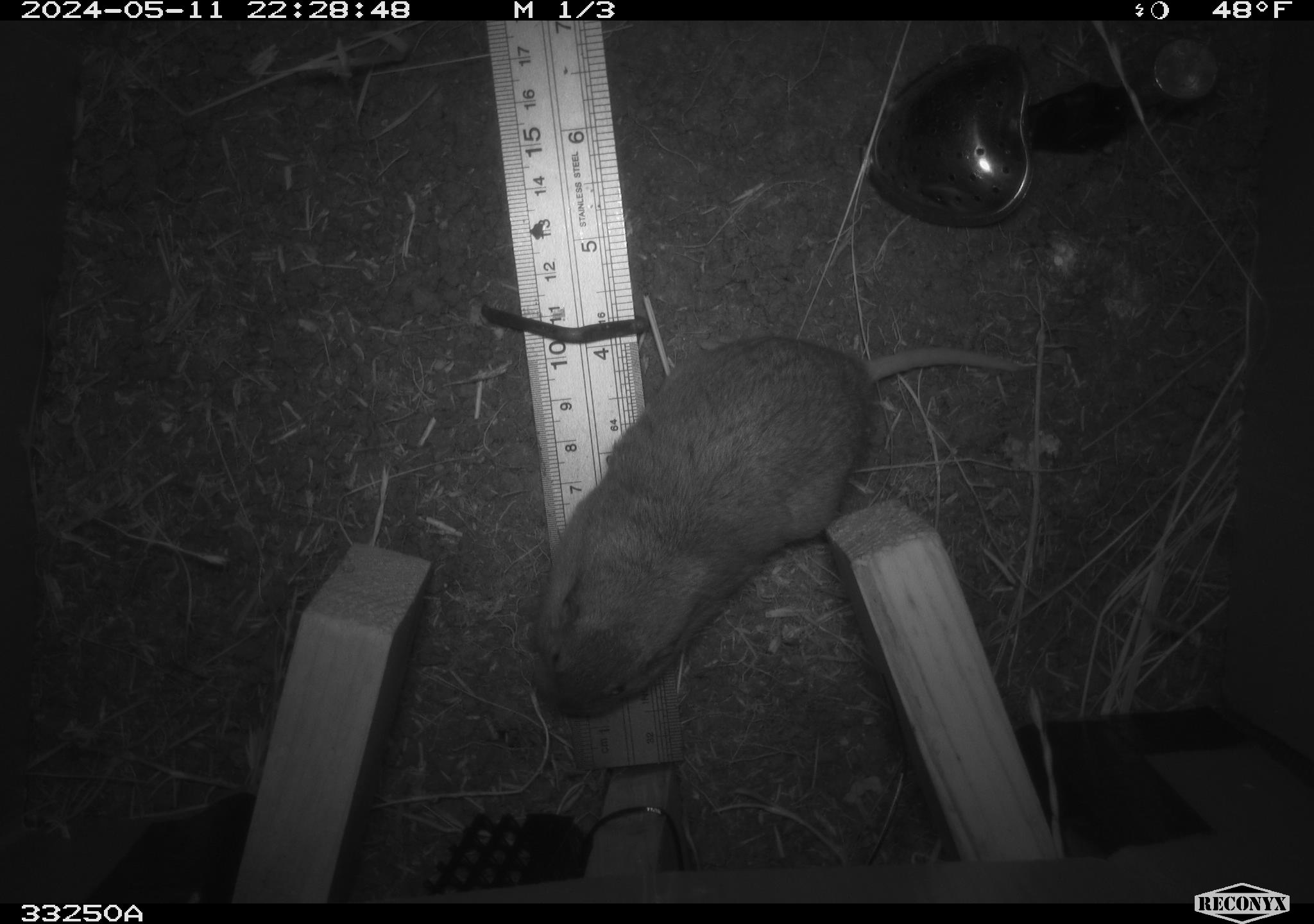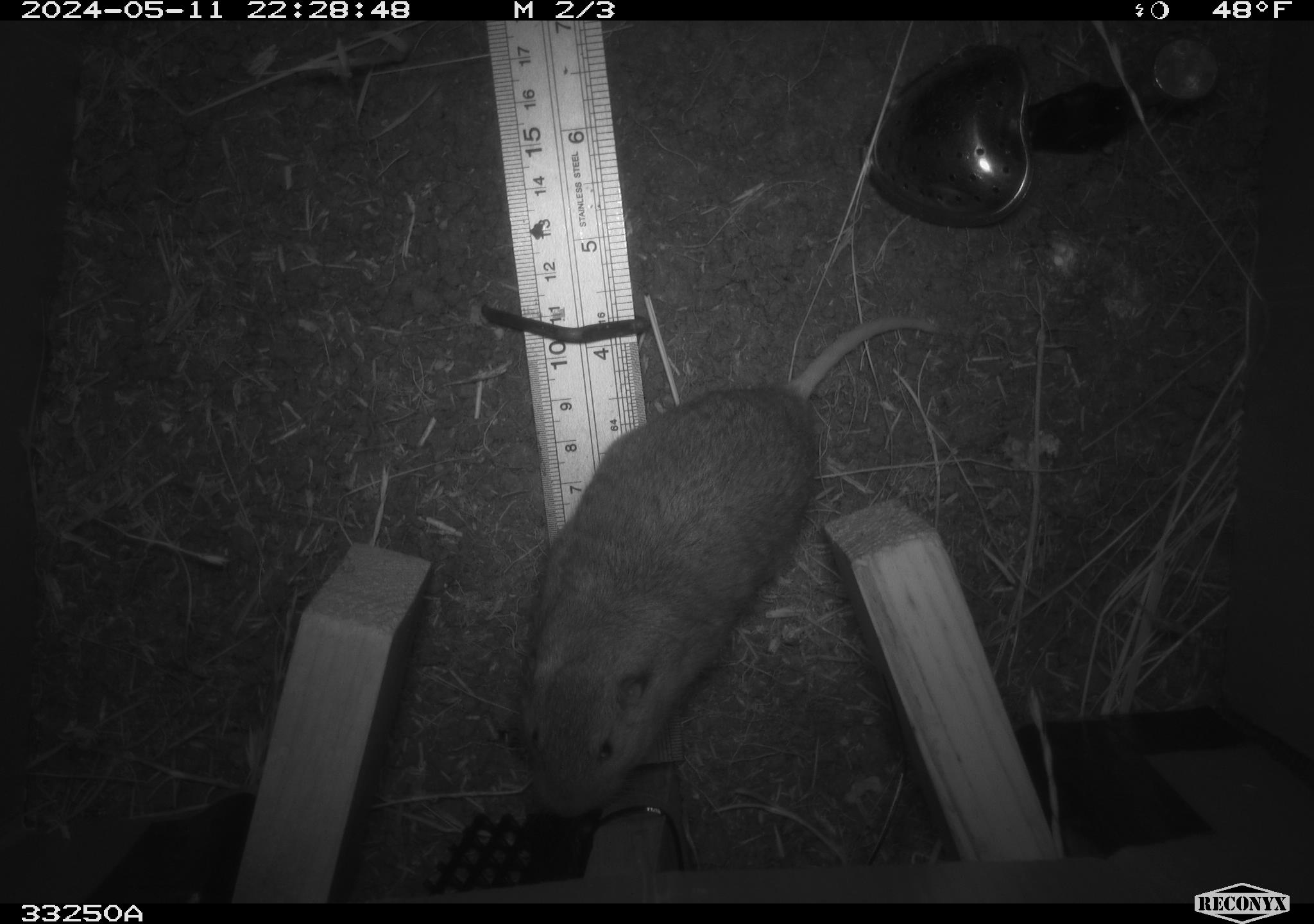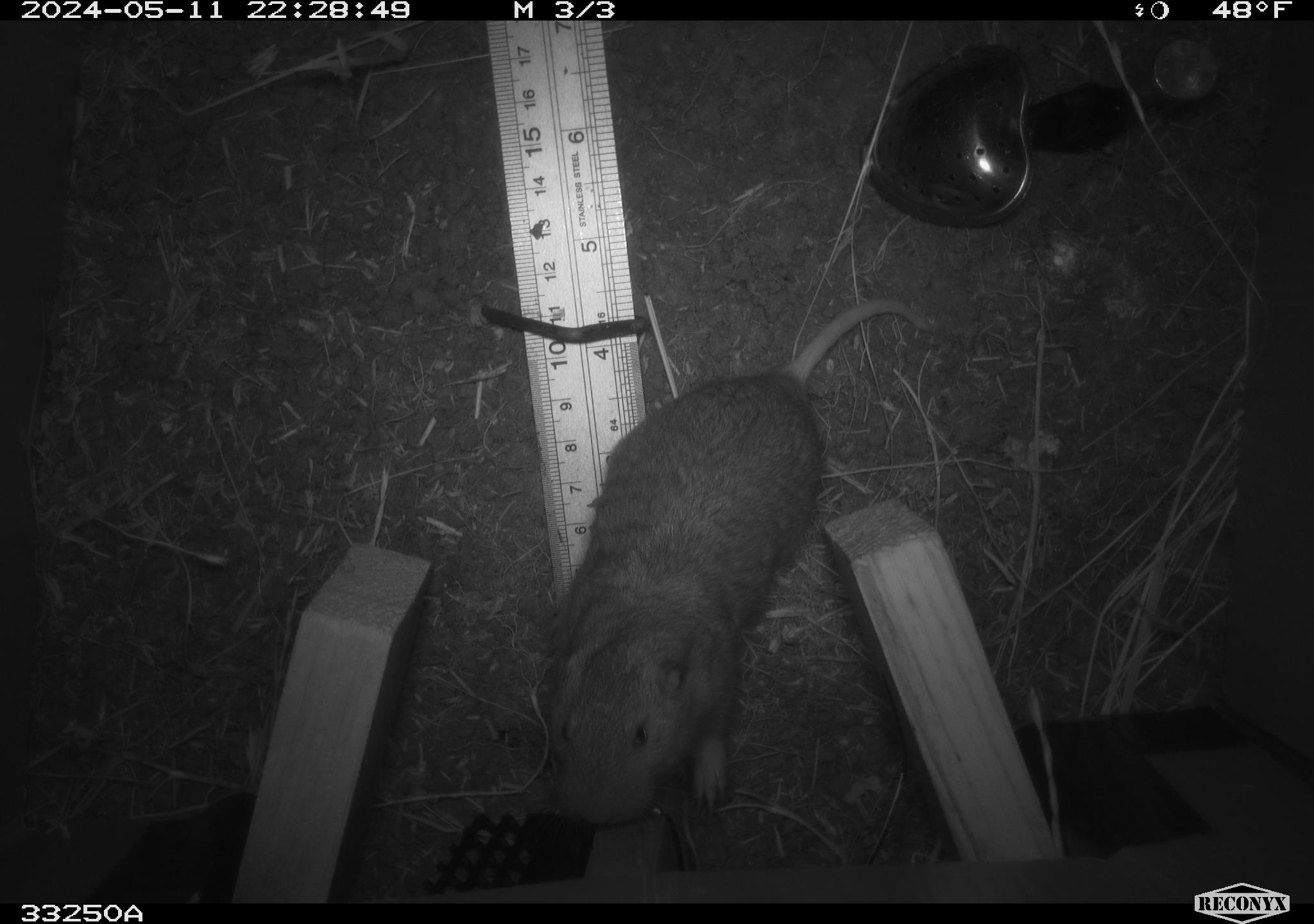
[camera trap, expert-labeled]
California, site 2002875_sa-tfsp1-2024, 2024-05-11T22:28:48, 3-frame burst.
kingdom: Animalia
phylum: Chordata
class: Mammalia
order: Rodentia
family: Geomyidae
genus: Thomomys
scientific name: Thomomys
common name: smooth-toothed pocket gophers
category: thomomys species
Thomomys species (smooth-toothed pocket gophers) (Thomomys).